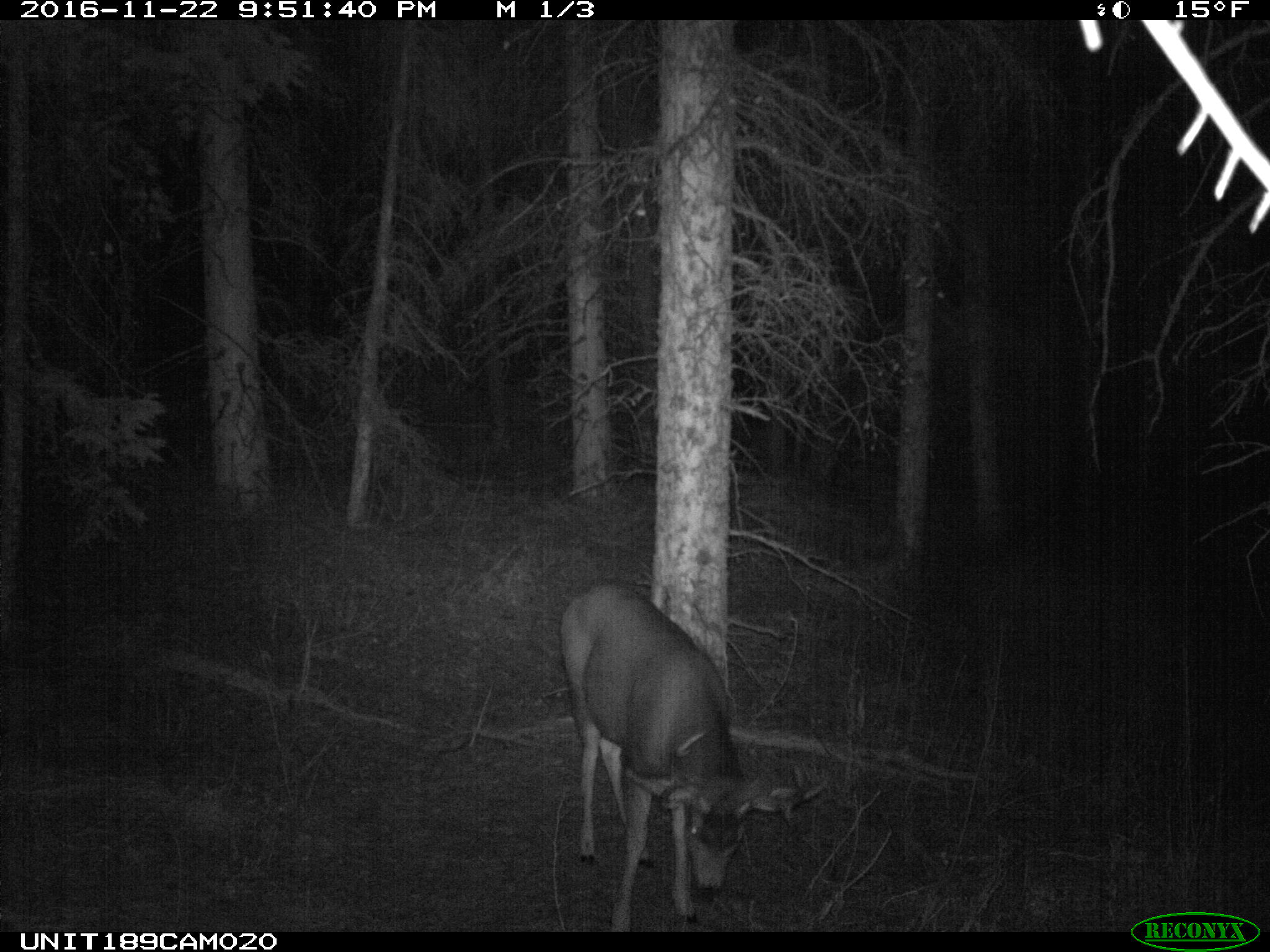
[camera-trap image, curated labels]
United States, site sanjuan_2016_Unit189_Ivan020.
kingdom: Animalia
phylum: Chordata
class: Mammalia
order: Artiodactyla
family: Cervidae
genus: Odocoileus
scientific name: Odocoileus hemionus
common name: mule deer